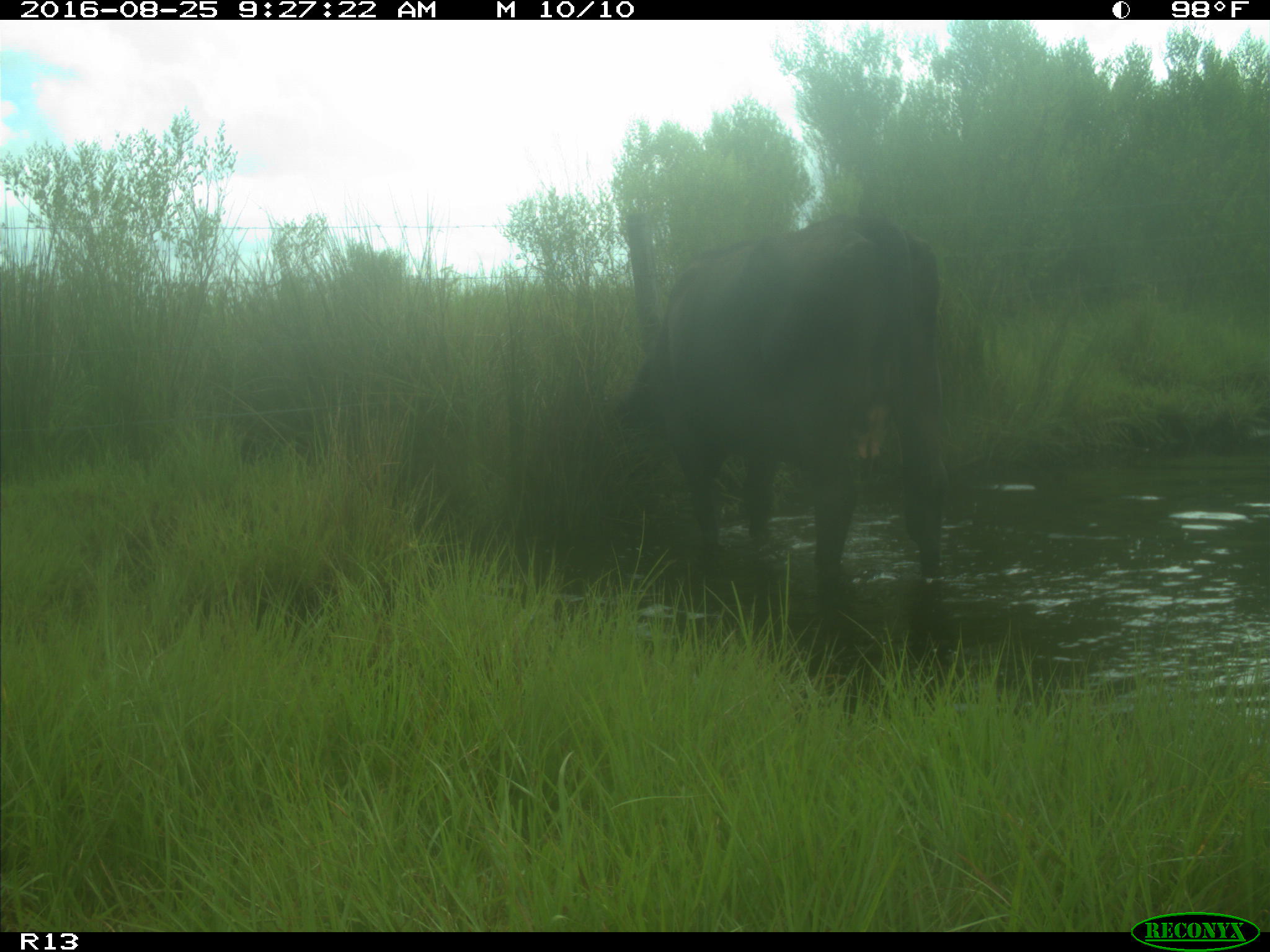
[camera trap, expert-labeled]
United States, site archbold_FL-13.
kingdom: Animalia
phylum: Chordata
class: Mammalia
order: Artiodactyla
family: Bovidae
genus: Bos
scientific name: Bos taurus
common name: domestic cow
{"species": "Bos taurus (domestic cow)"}